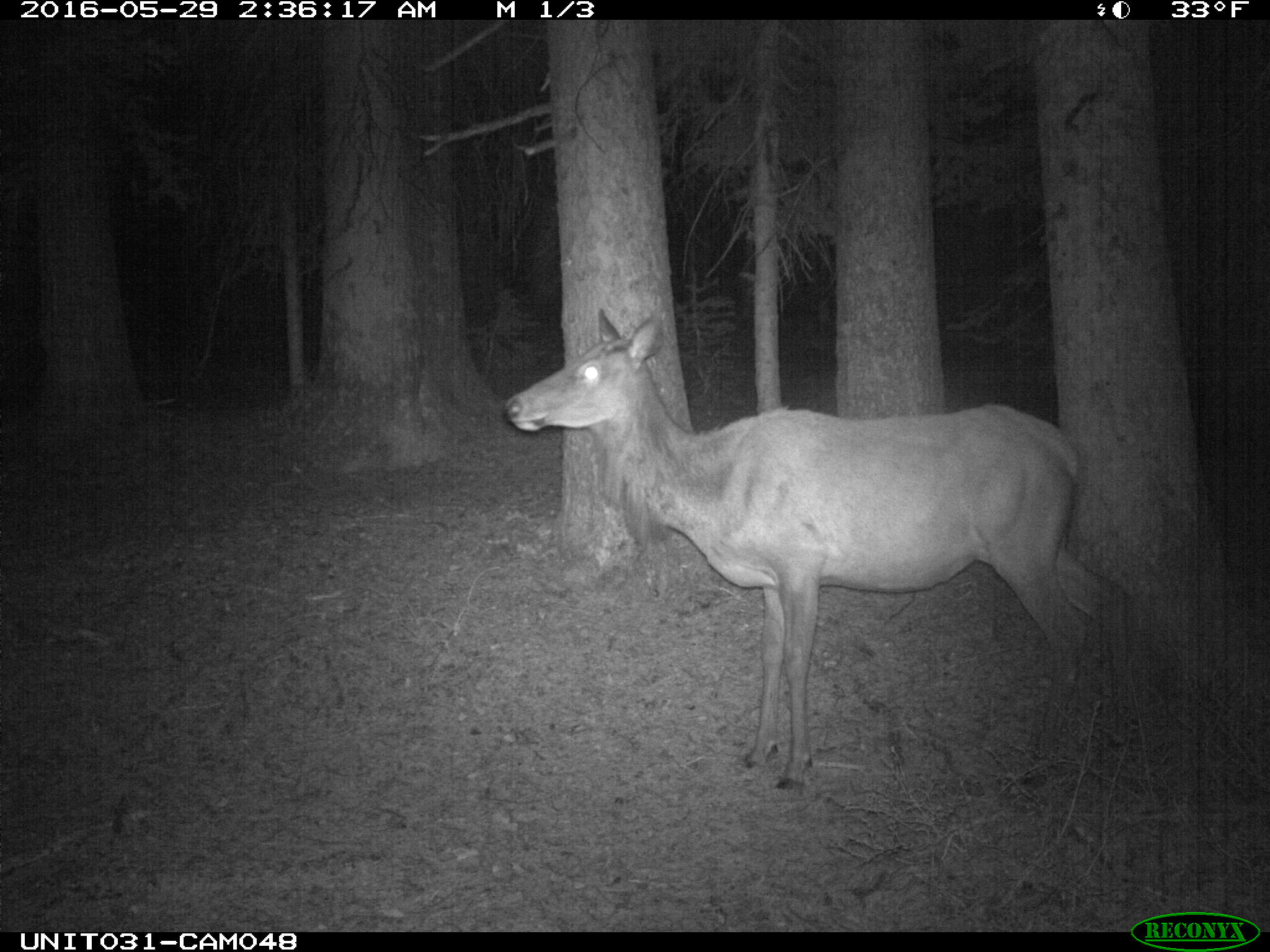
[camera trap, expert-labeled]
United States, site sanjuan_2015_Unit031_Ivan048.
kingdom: Animalia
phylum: Chordata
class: Mammalia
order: Artiodactyla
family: Cervidae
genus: Cervus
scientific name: Cervus elaphus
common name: red deer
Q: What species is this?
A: Cervus elaphus (red deer).